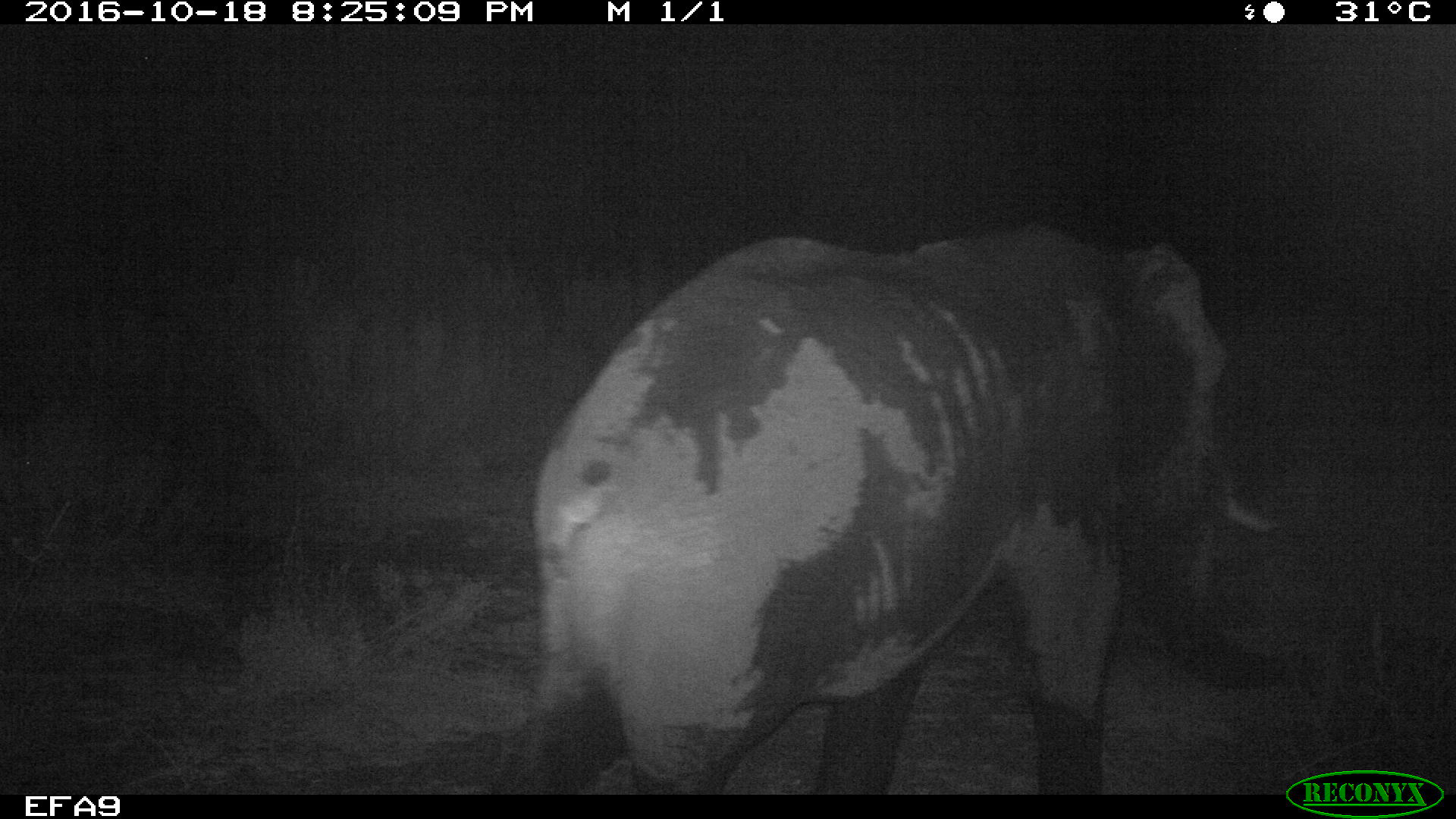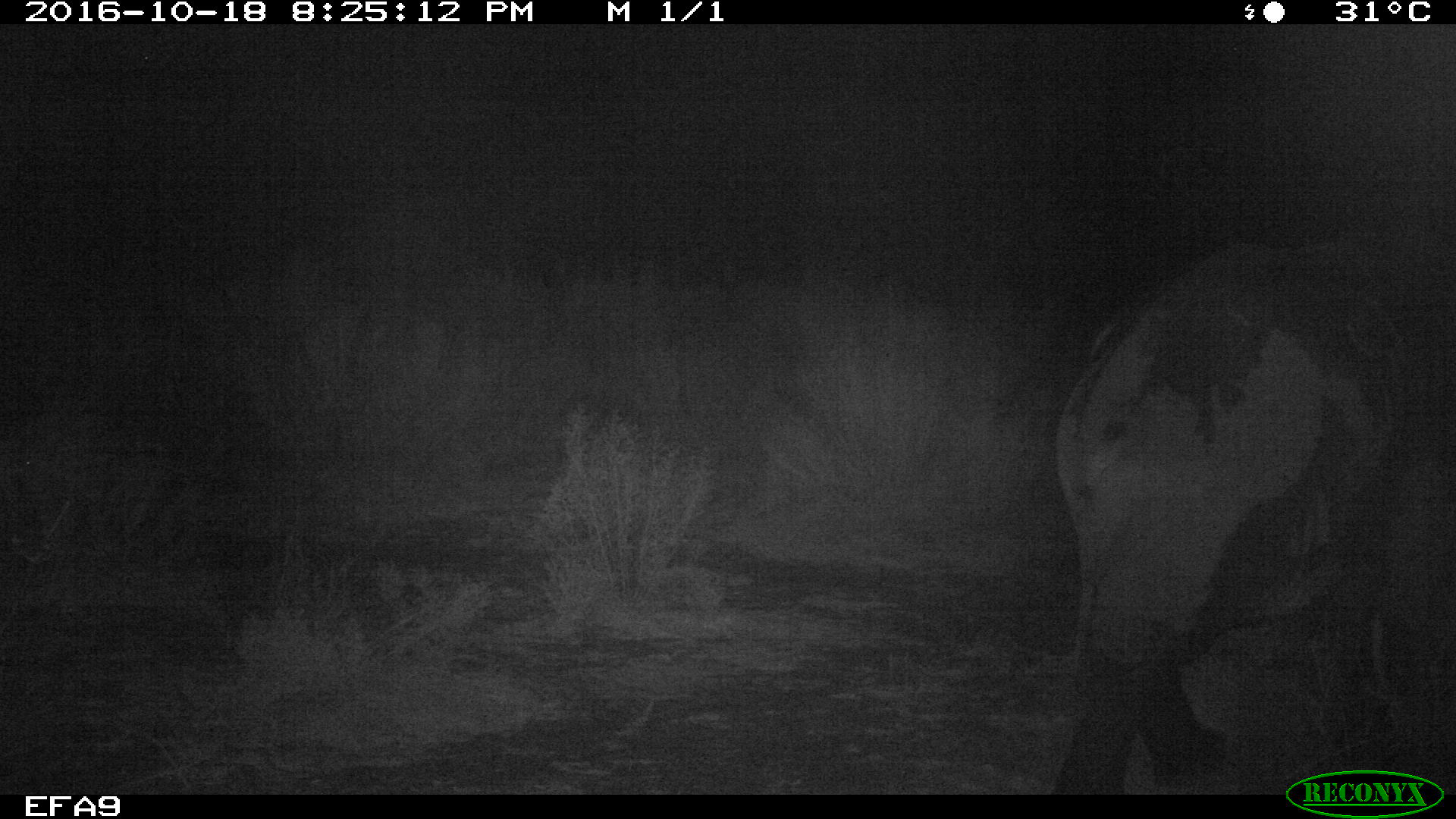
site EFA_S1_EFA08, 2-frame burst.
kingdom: Animalia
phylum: Chordata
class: Mammalia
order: Proboscidea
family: Elephantidae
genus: Loxodonta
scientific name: Loxodonta africana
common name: african bush elephant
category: elephant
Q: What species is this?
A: Elephant (african bush elephant) (Loxodonta africana).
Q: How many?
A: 1.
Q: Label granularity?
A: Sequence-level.